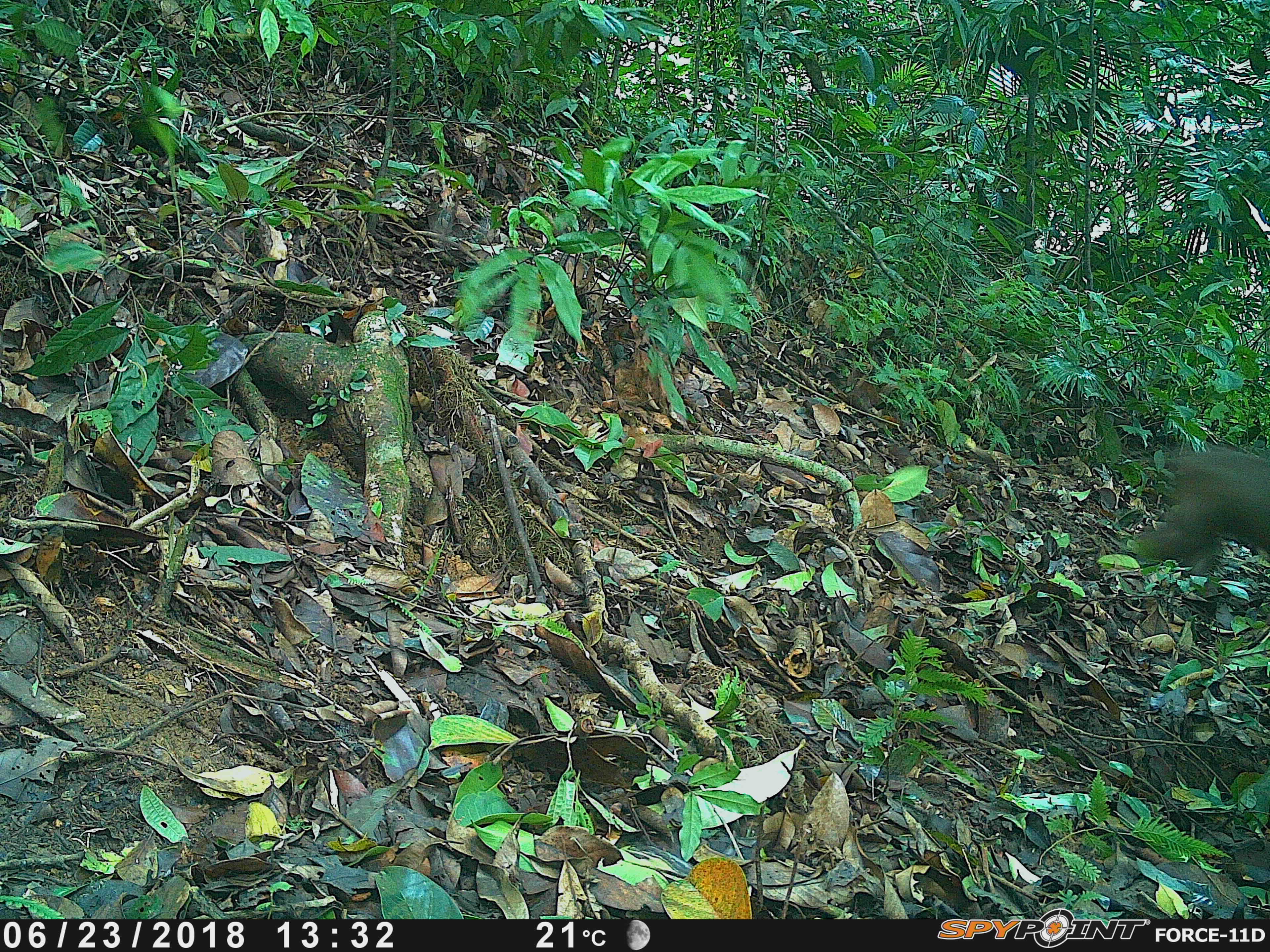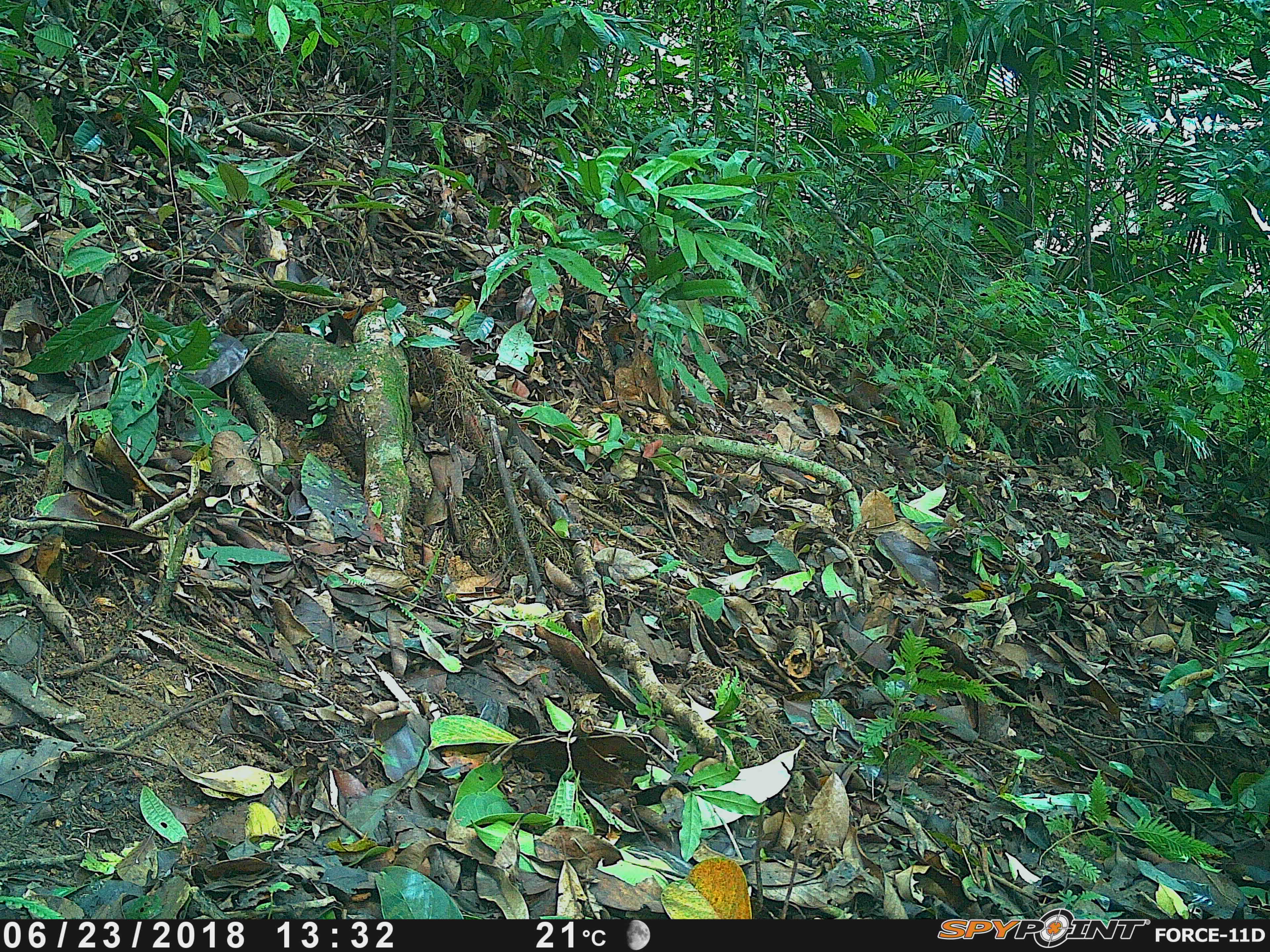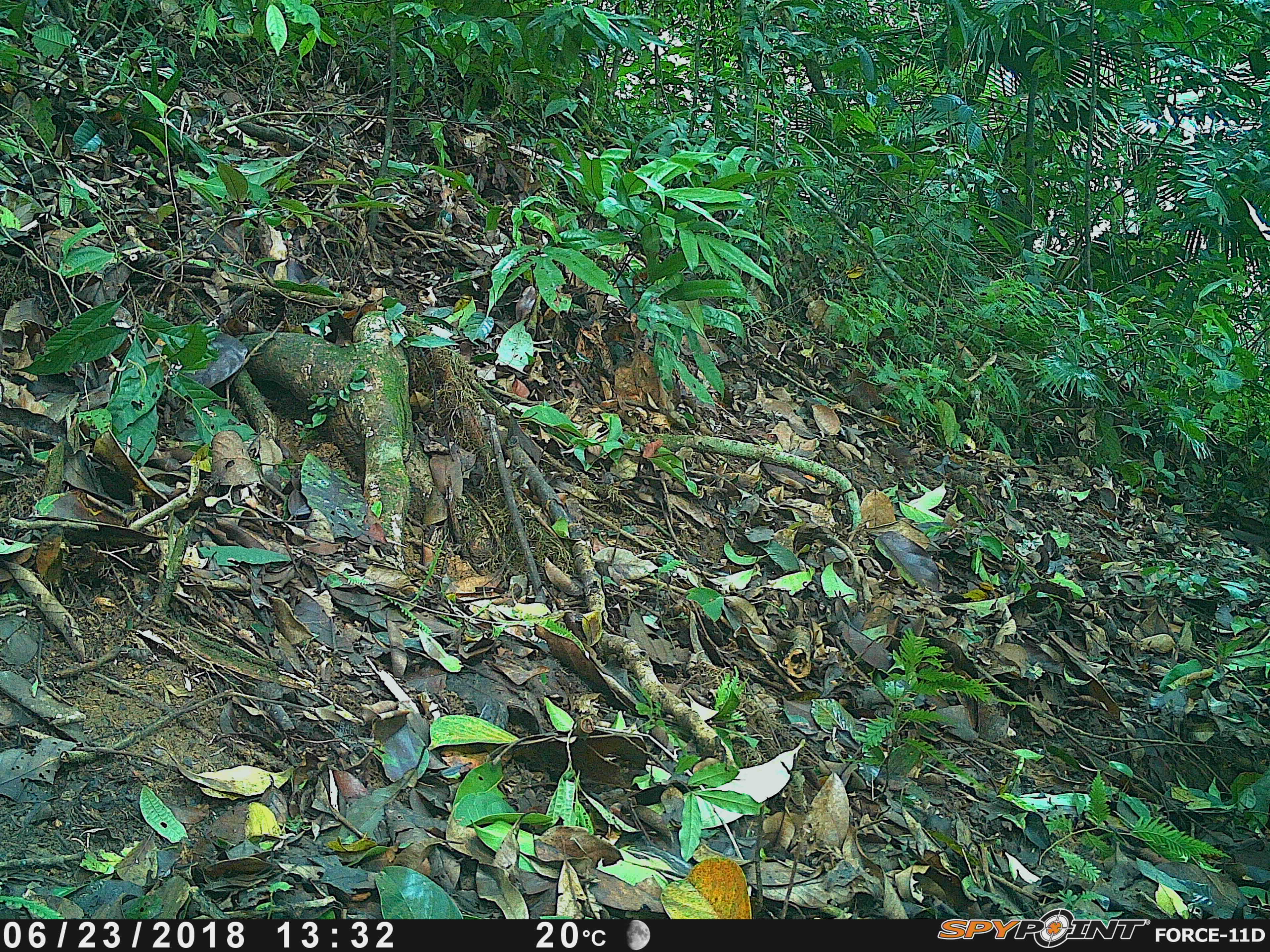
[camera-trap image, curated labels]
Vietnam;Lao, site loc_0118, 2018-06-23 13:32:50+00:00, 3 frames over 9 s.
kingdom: Animalia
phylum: Chordata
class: Mammalia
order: Primates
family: Cercopithecidae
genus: Macaca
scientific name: Macaca arctoides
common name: stump-tailed macaque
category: stump tailed macaque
Stump tailed macaque (stump-tailed macaque) (Macaca arctoides). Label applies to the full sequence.